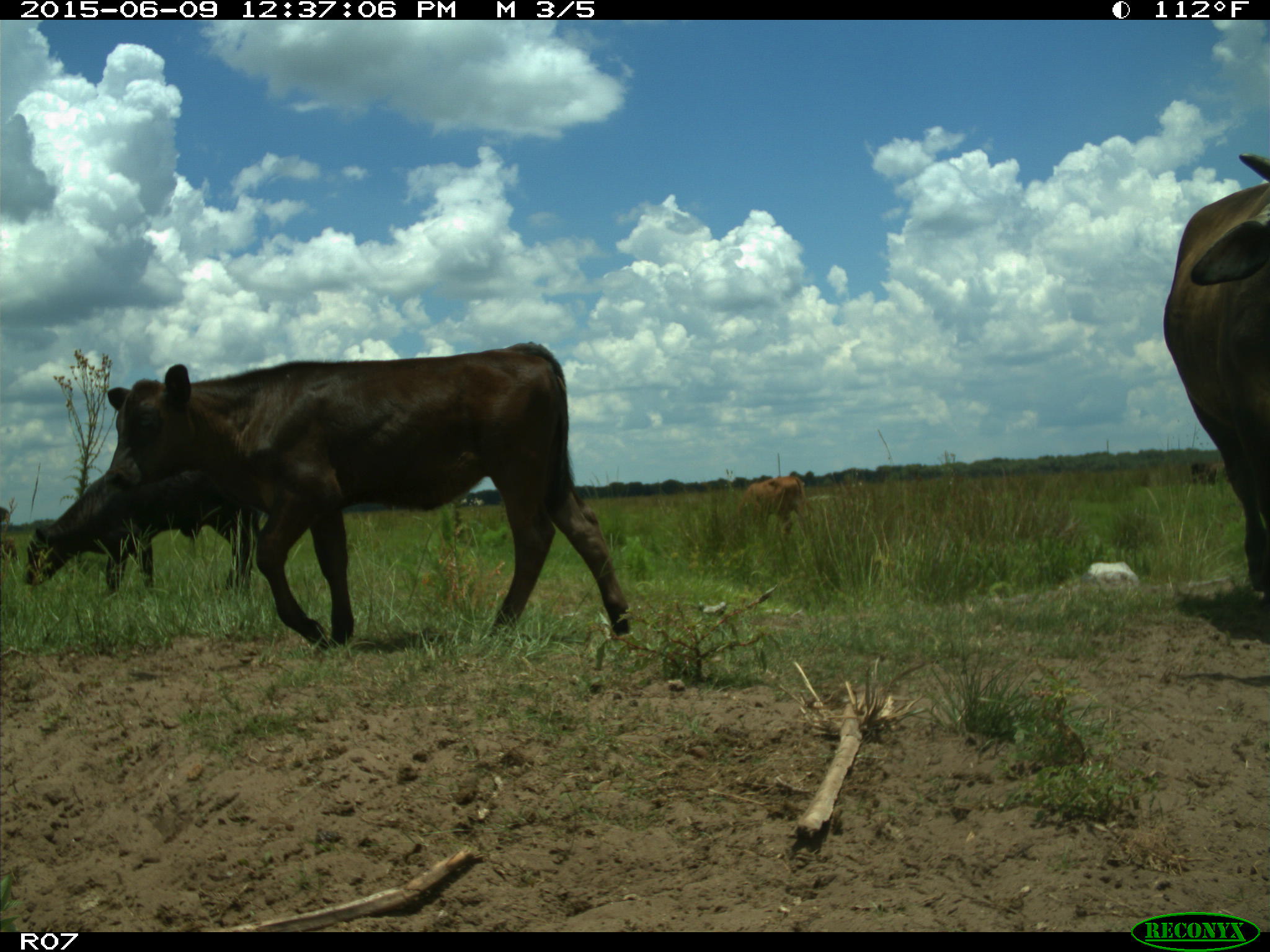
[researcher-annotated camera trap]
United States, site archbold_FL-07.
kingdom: Animalia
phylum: Chordata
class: Mammalia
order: Artiodactyla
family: Bovidae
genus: Bos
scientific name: Bos taurus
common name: domestic cow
Bos taurus (domestic cow).